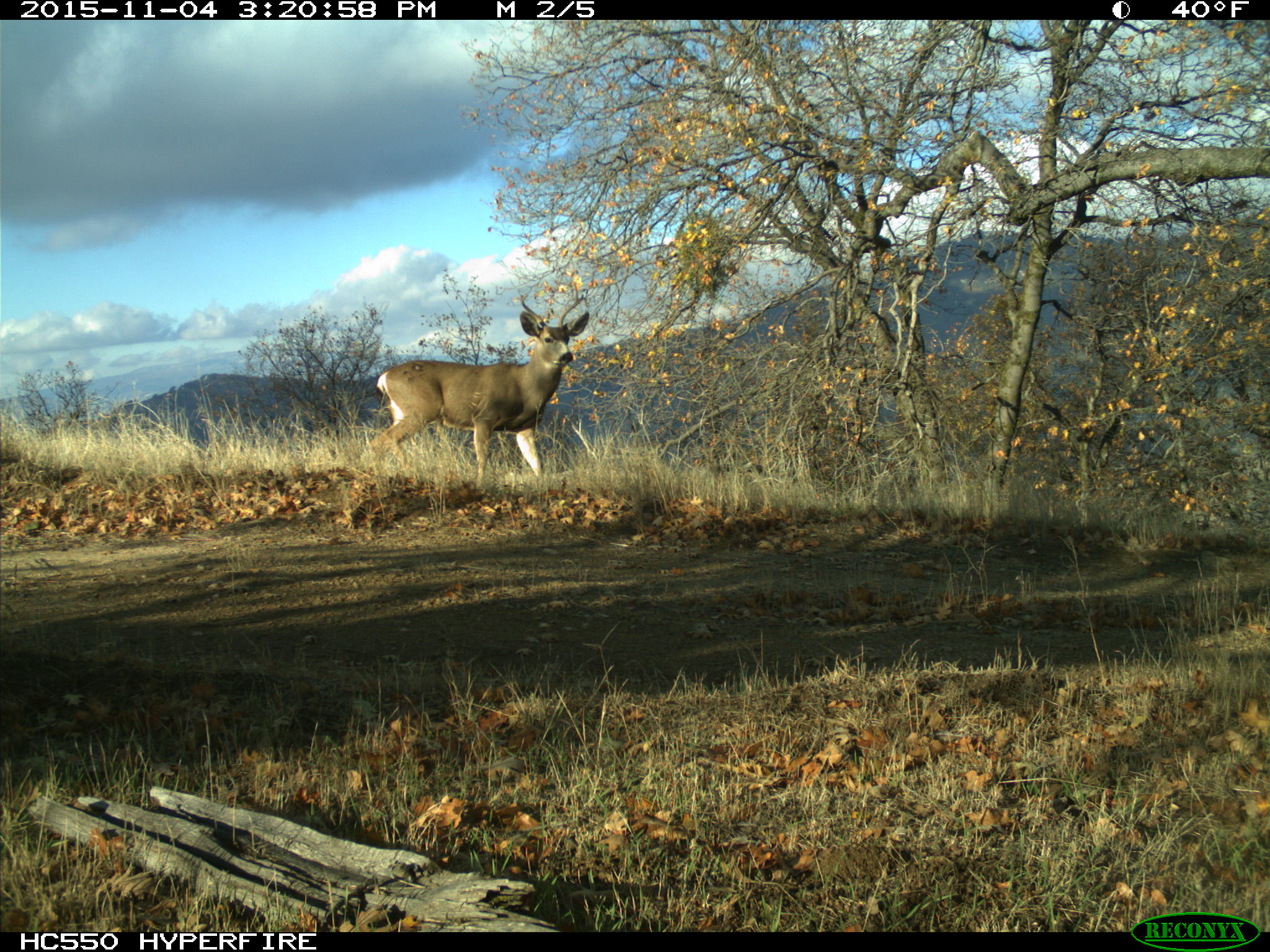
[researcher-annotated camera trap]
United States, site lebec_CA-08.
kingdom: Animalia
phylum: Chordata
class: Mammalia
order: Artiodactyla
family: Cervidae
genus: Odocoileus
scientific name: Odocoileus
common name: deer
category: unidentified deer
Unidentified deer (deer) (Odocoileus).